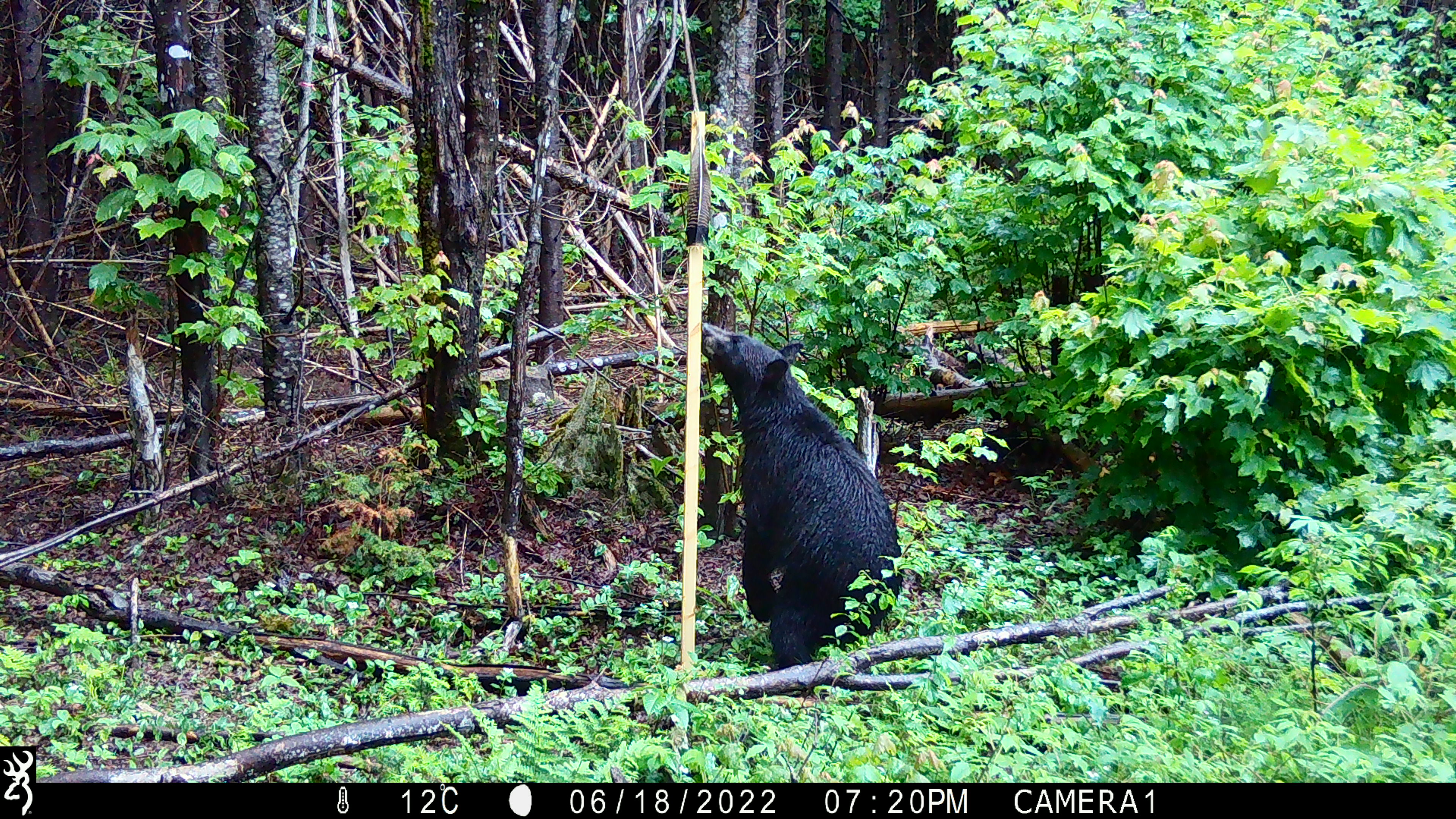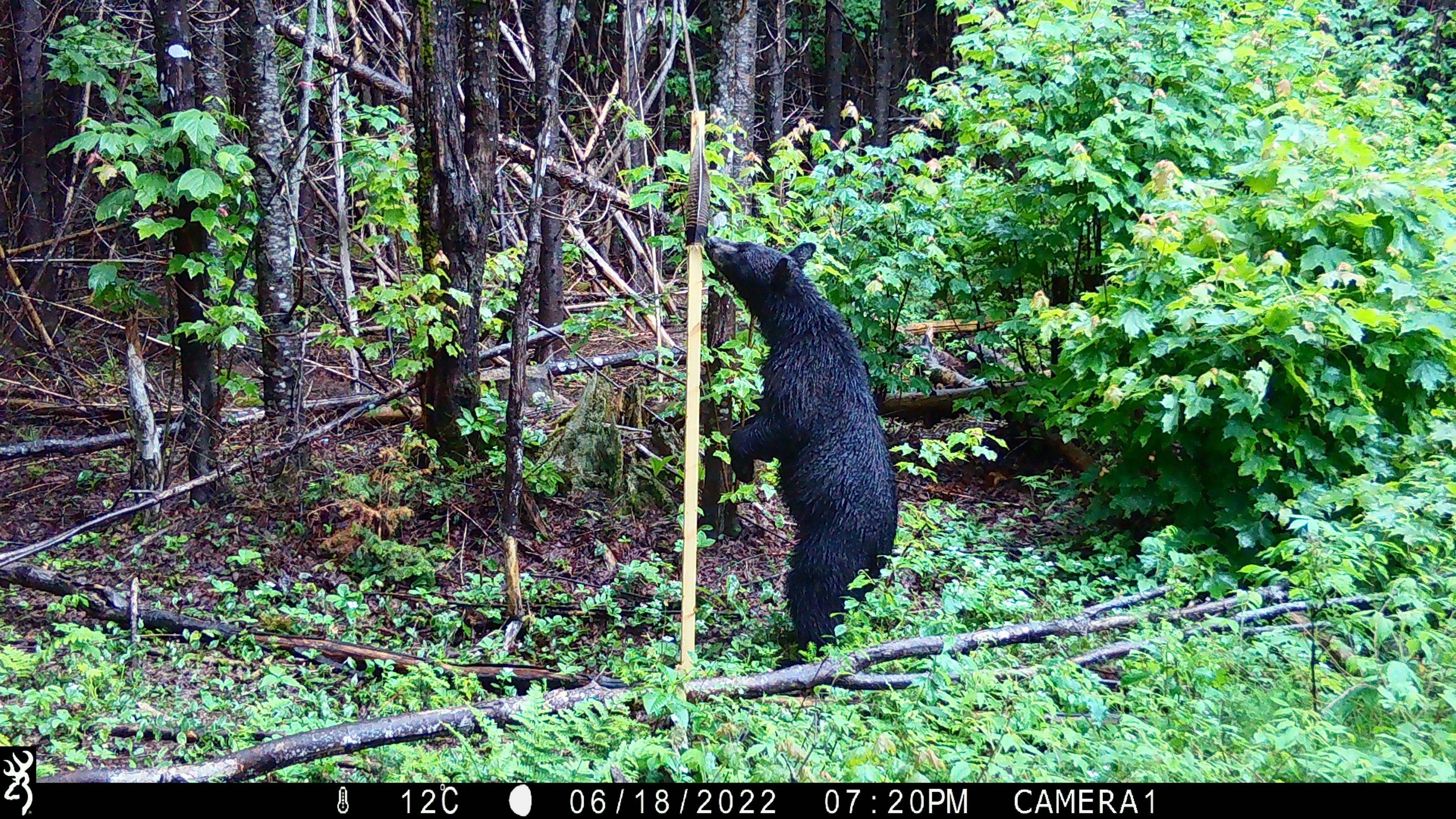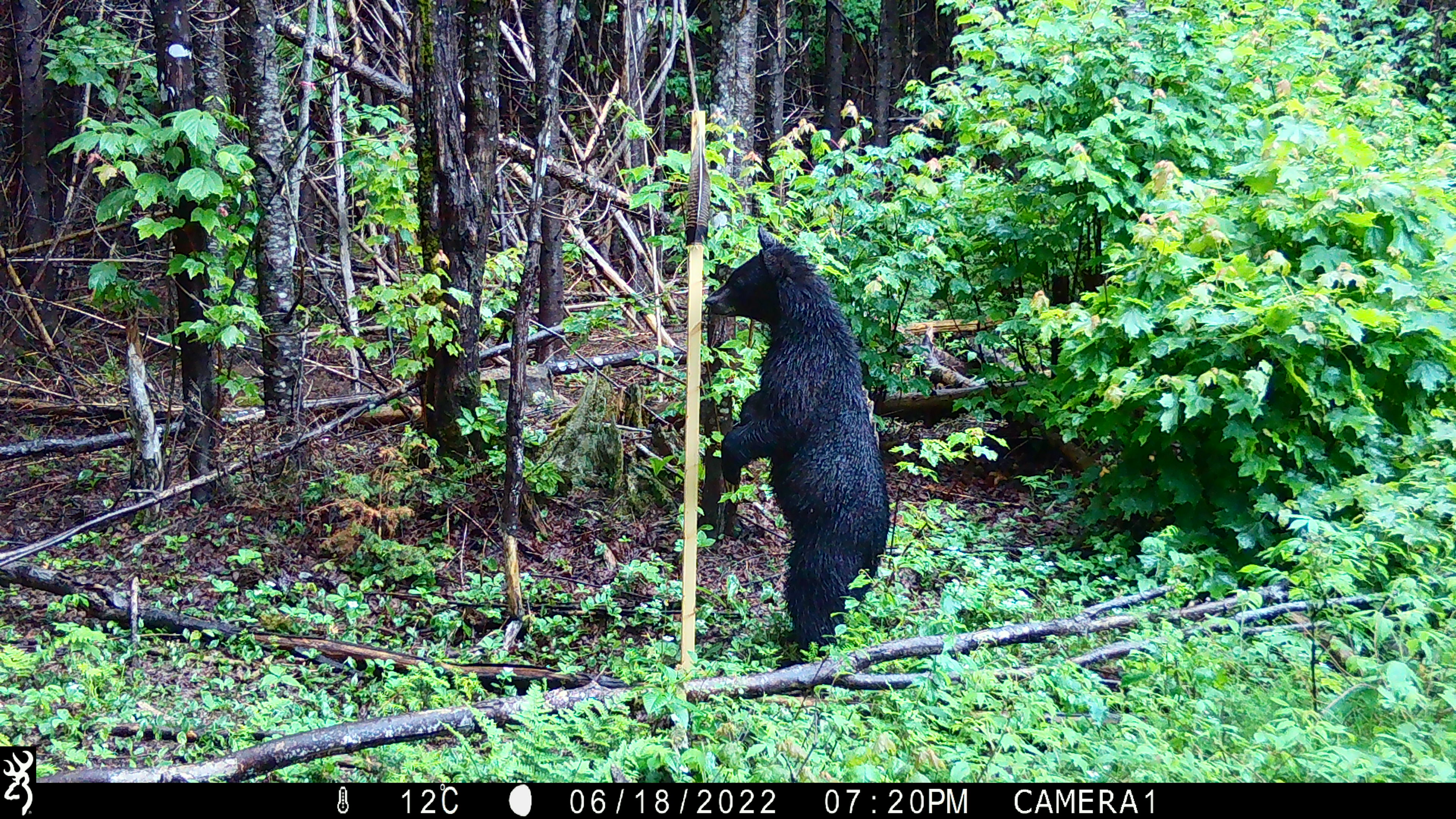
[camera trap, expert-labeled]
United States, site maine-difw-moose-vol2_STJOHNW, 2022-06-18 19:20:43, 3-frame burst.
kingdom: Animalia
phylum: Chordata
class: Mammalia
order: Carnivora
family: Ursidae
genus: Ursus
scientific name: Ursus americanus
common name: black bear